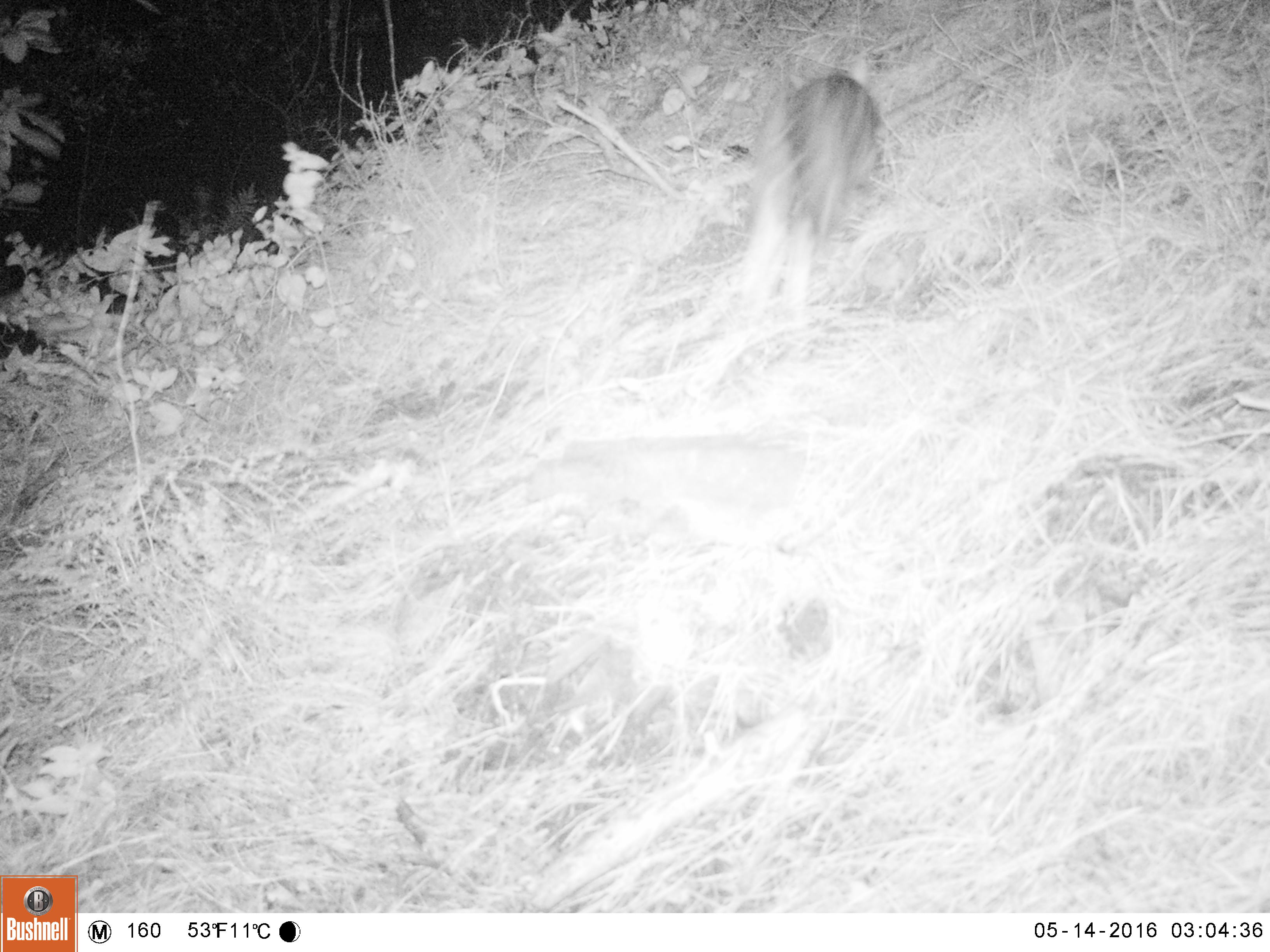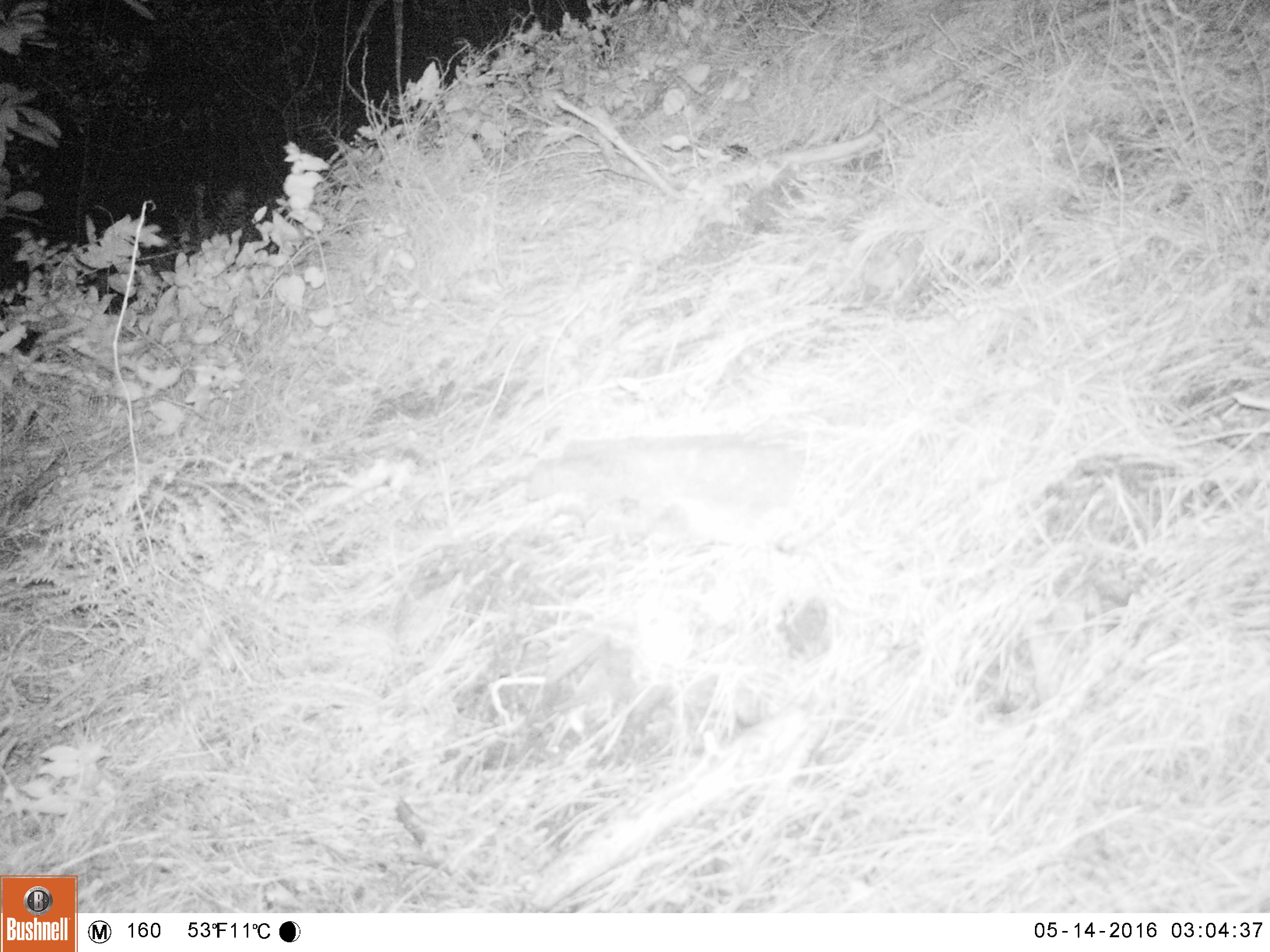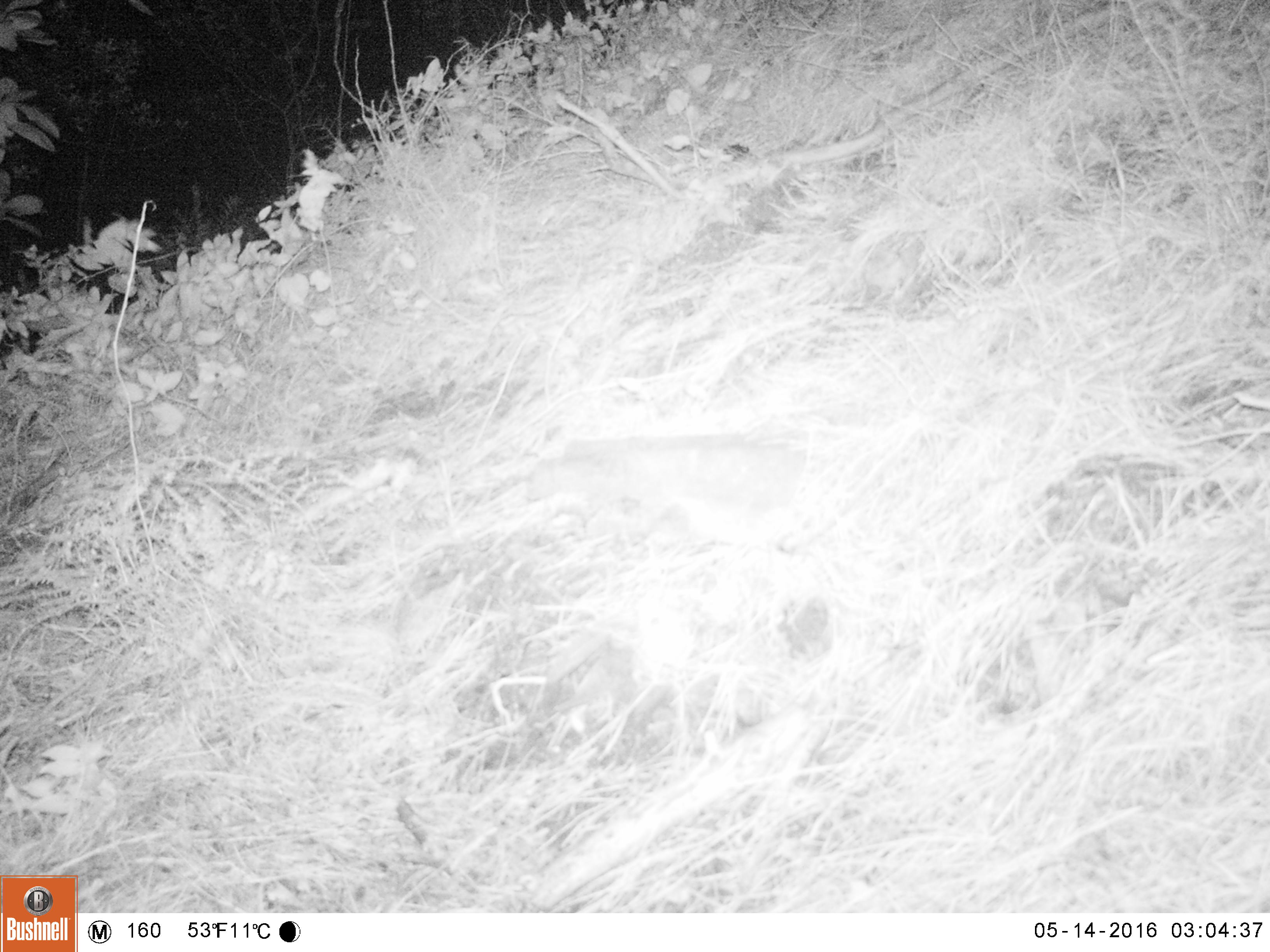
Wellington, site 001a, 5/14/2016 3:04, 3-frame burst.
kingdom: Animalia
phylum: Chordata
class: Mammalia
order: Carnivora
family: Felidae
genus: Felis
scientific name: Felis catus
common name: cat